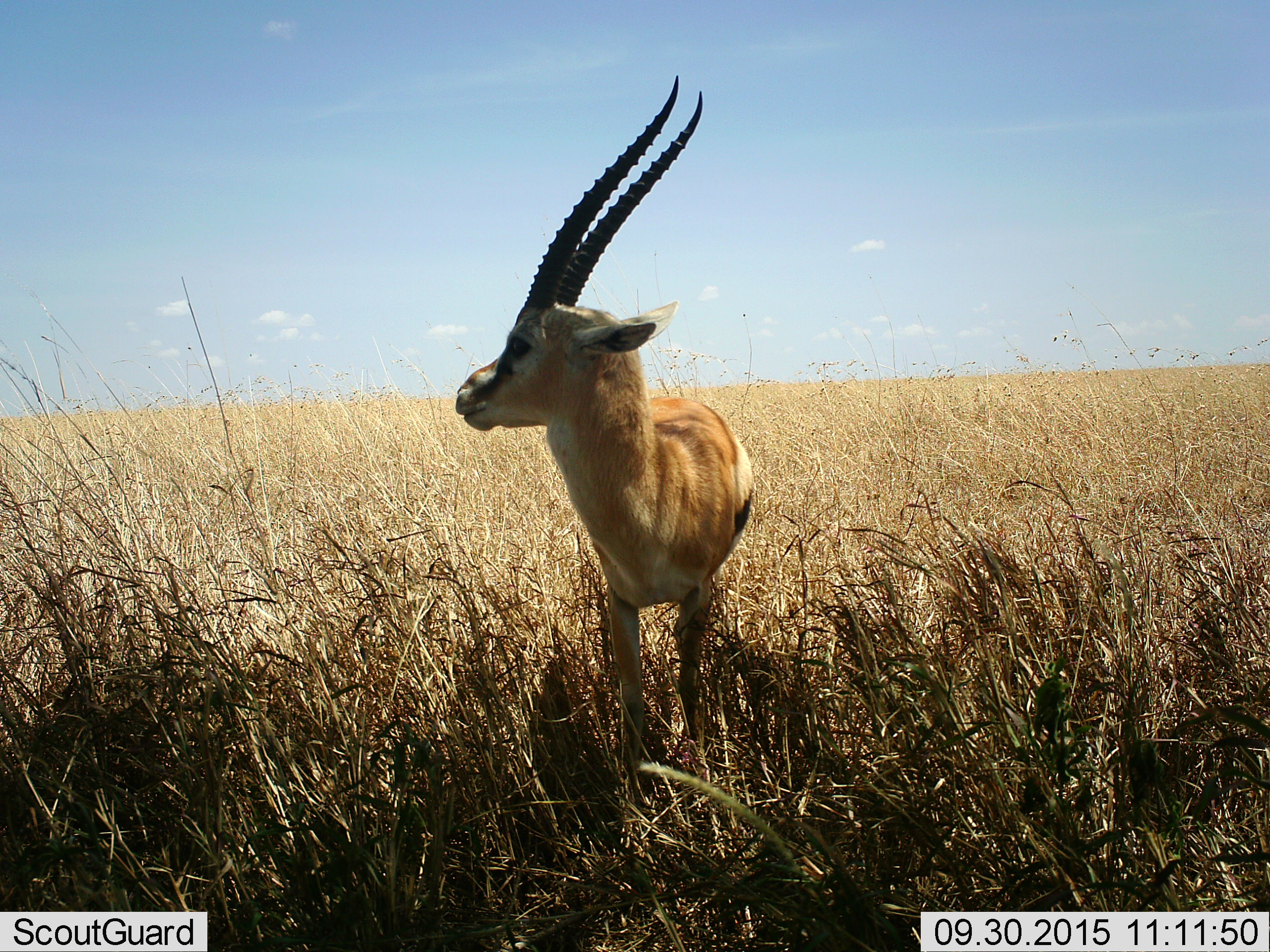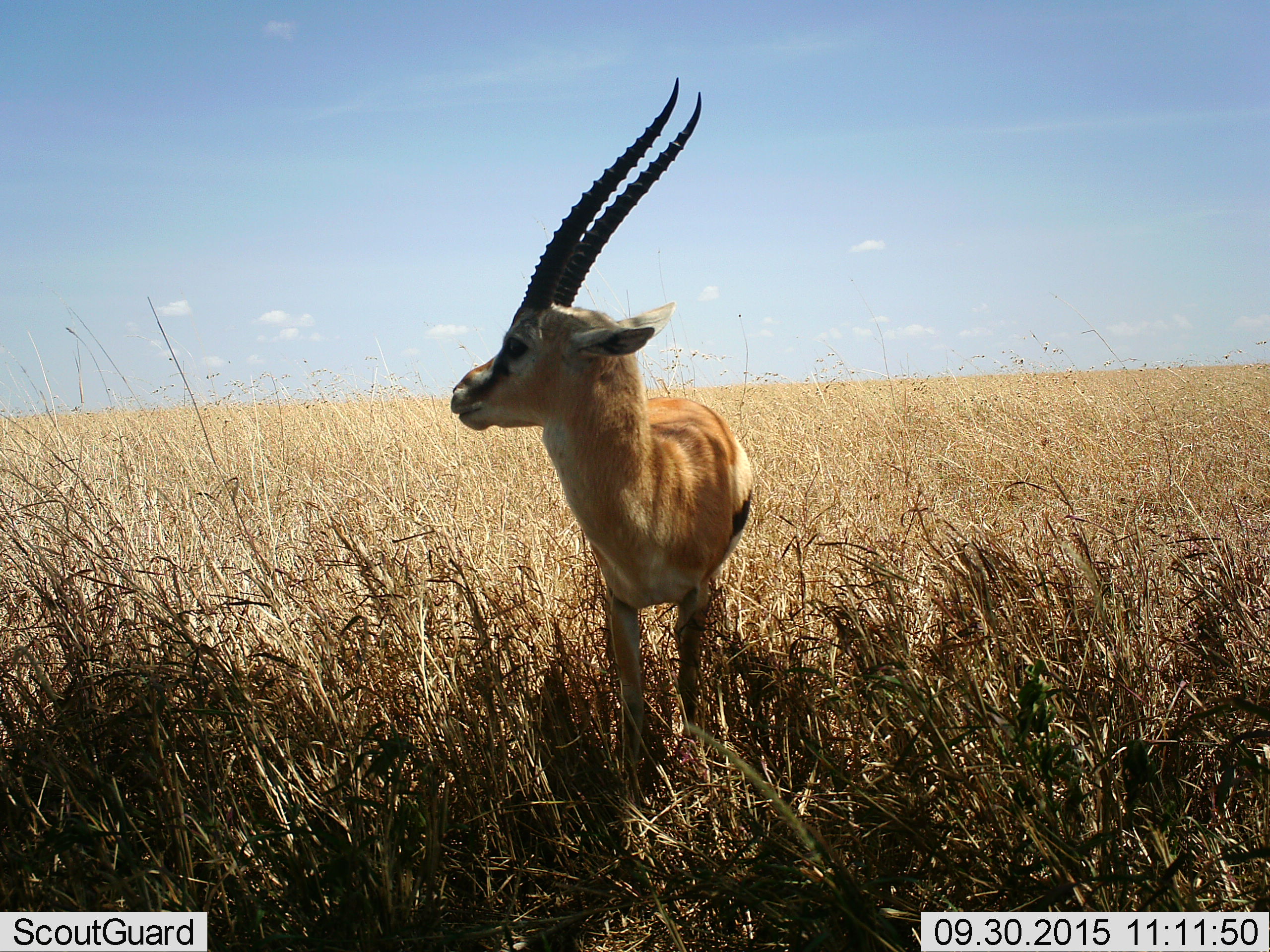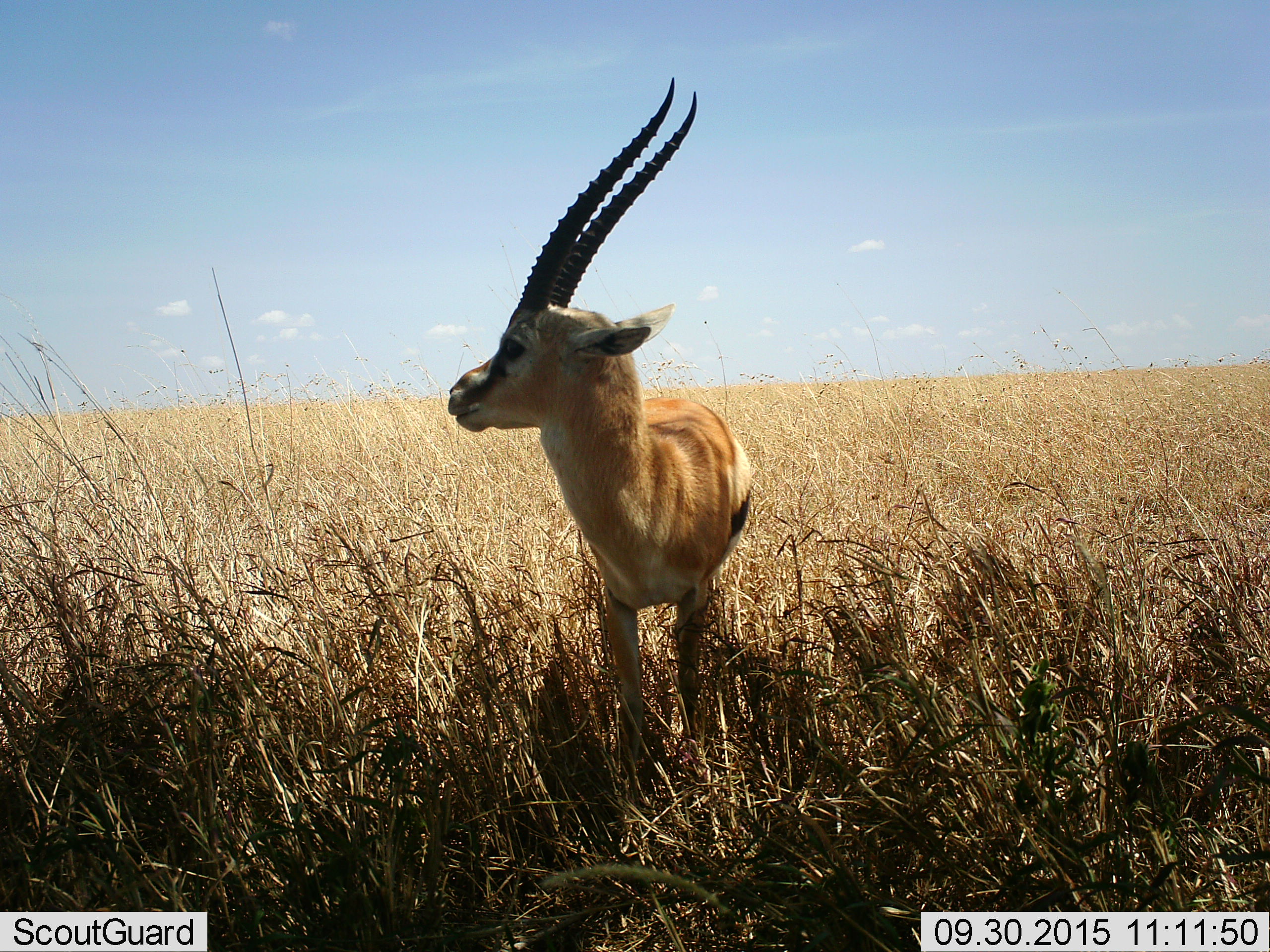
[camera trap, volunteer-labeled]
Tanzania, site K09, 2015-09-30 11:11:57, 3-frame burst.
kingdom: Animalia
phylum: Chordata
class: Mammalia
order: Artiodactyla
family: Bovidae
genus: Eudorcas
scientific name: Eudorcas thomsonii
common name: thomson's gazelle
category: gazellethomsons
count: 1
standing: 100%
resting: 0%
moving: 0%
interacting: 0%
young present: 0%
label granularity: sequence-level